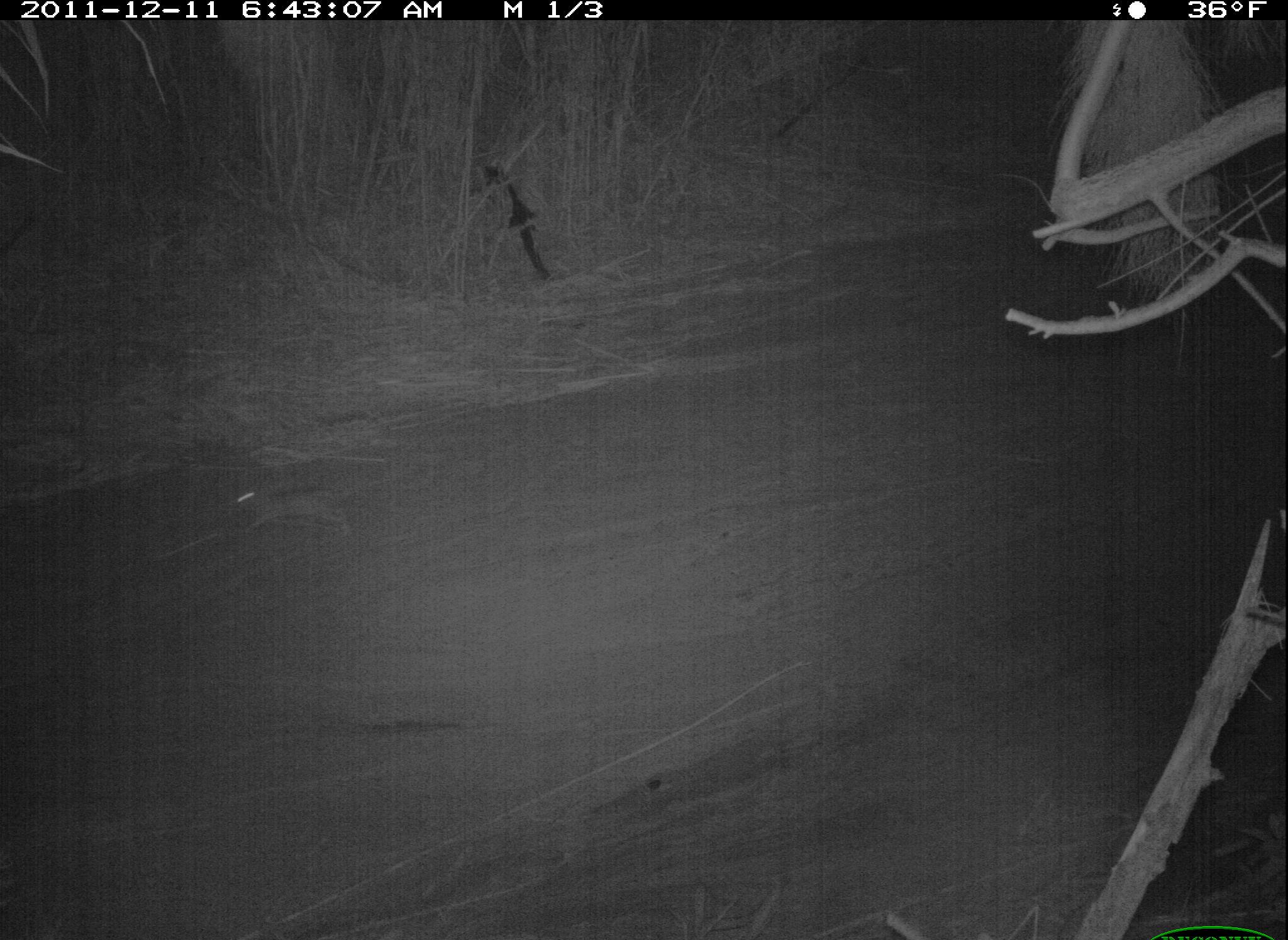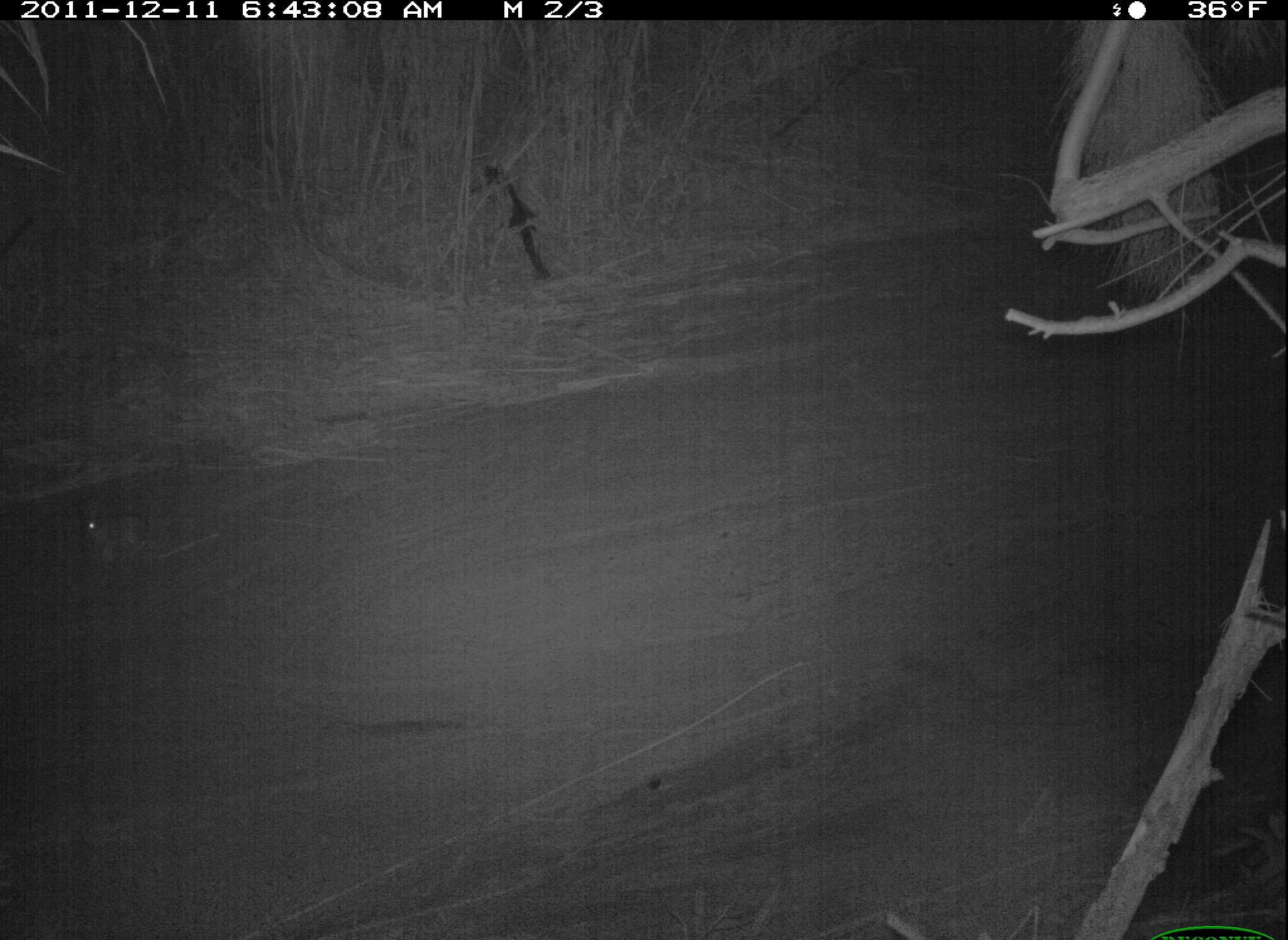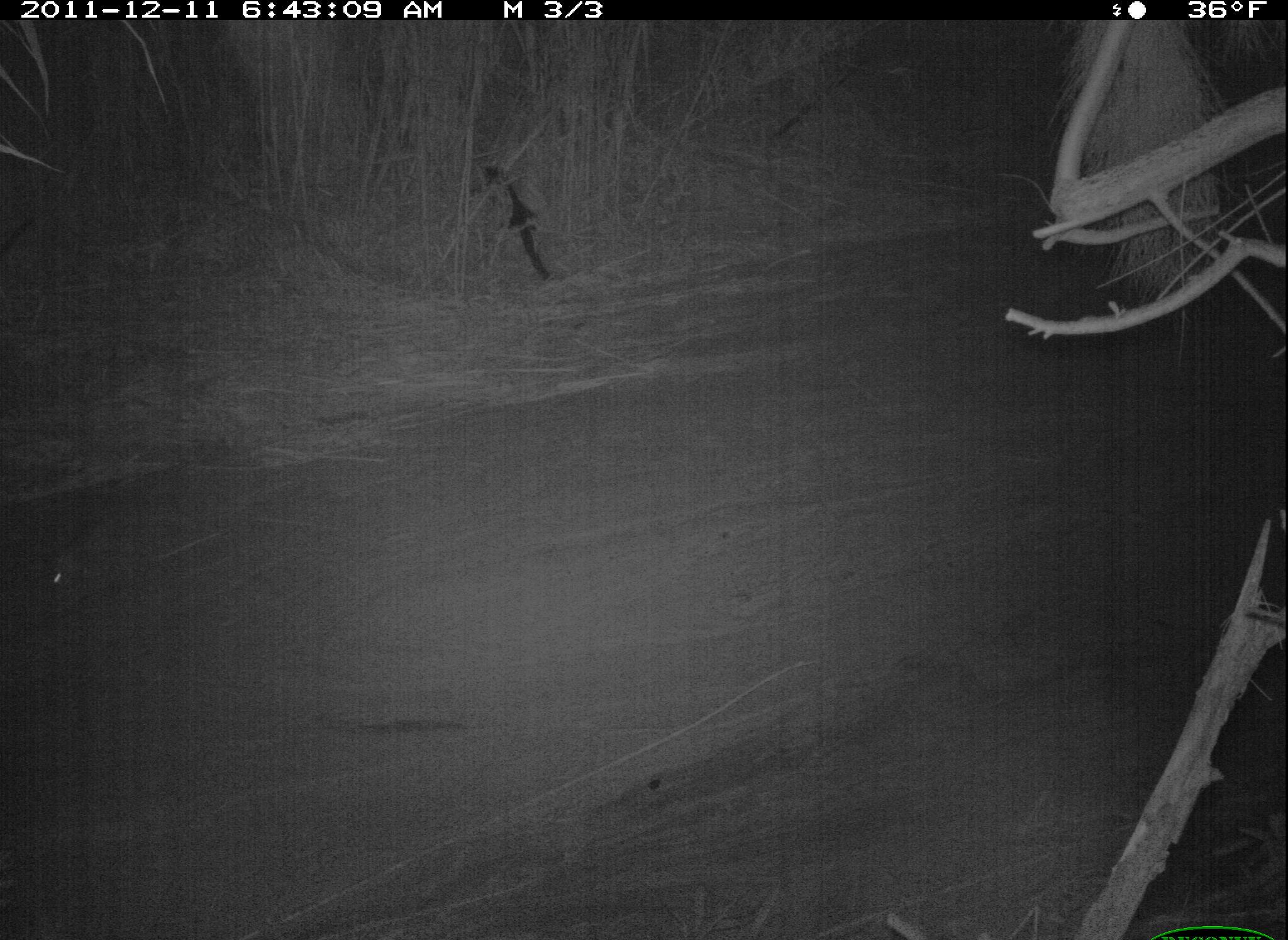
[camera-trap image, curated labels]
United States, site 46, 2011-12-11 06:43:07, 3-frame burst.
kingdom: Animalia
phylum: Chordata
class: Mammalia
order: Lagomorpha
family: Leporidae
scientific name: Leporidae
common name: rabbits and hares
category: rabbit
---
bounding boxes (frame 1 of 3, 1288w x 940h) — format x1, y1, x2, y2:
rabbit: 246, 470, 367, 551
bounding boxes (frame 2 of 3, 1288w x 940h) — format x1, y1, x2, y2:
rabbit: 69, 486, 156, 577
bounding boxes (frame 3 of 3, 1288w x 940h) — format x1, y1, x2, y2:
rabbit: 37, 509, 175, 607